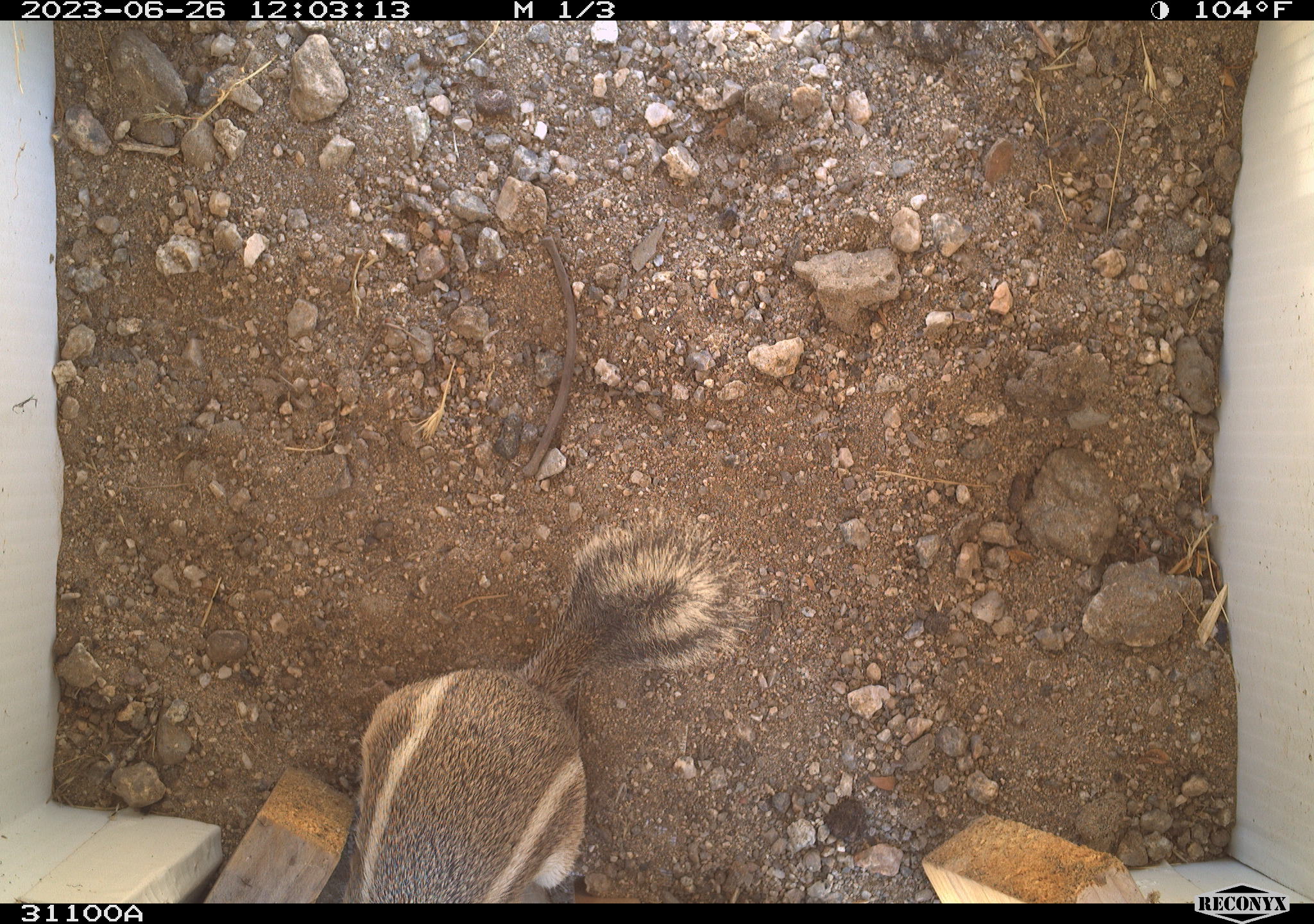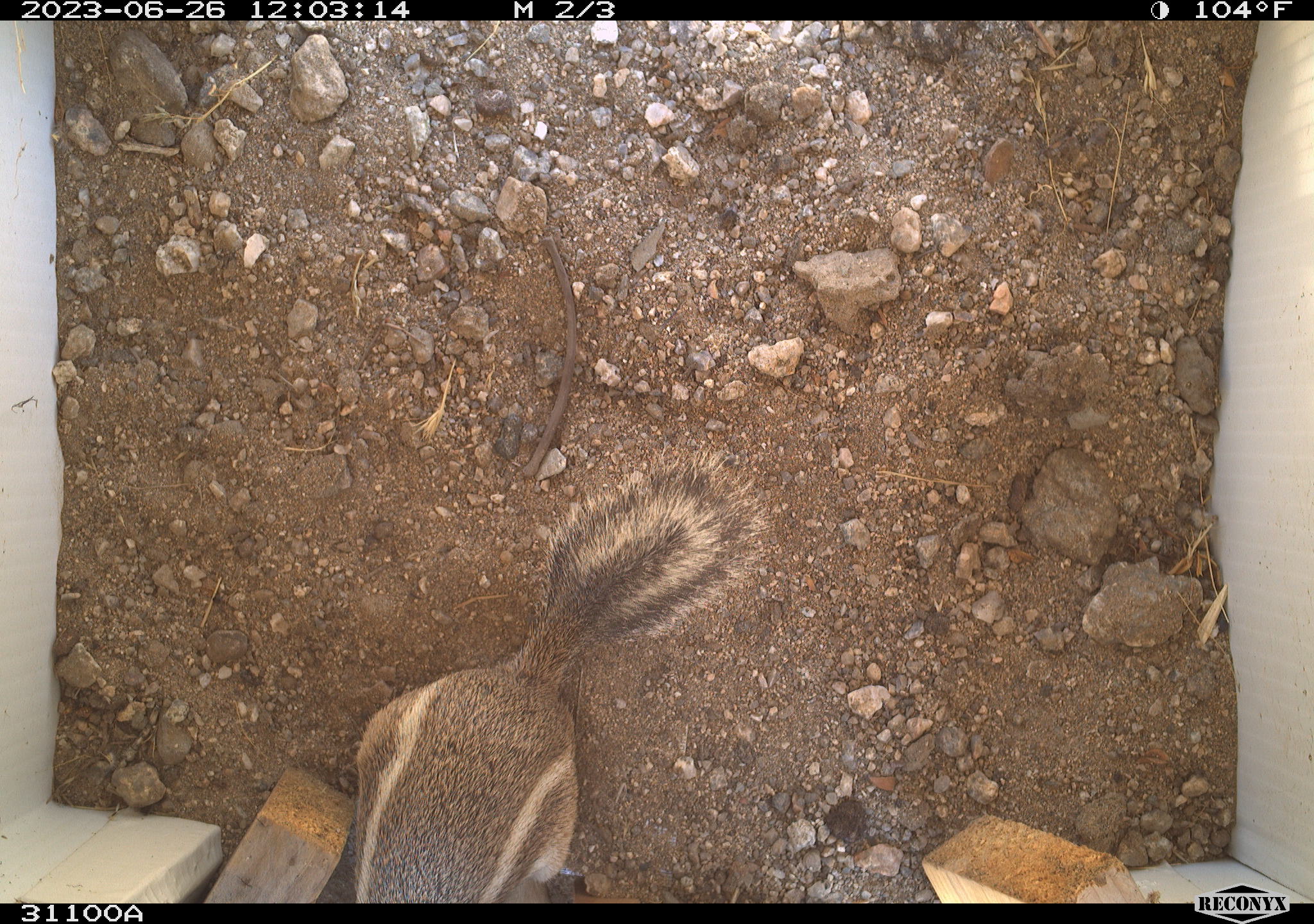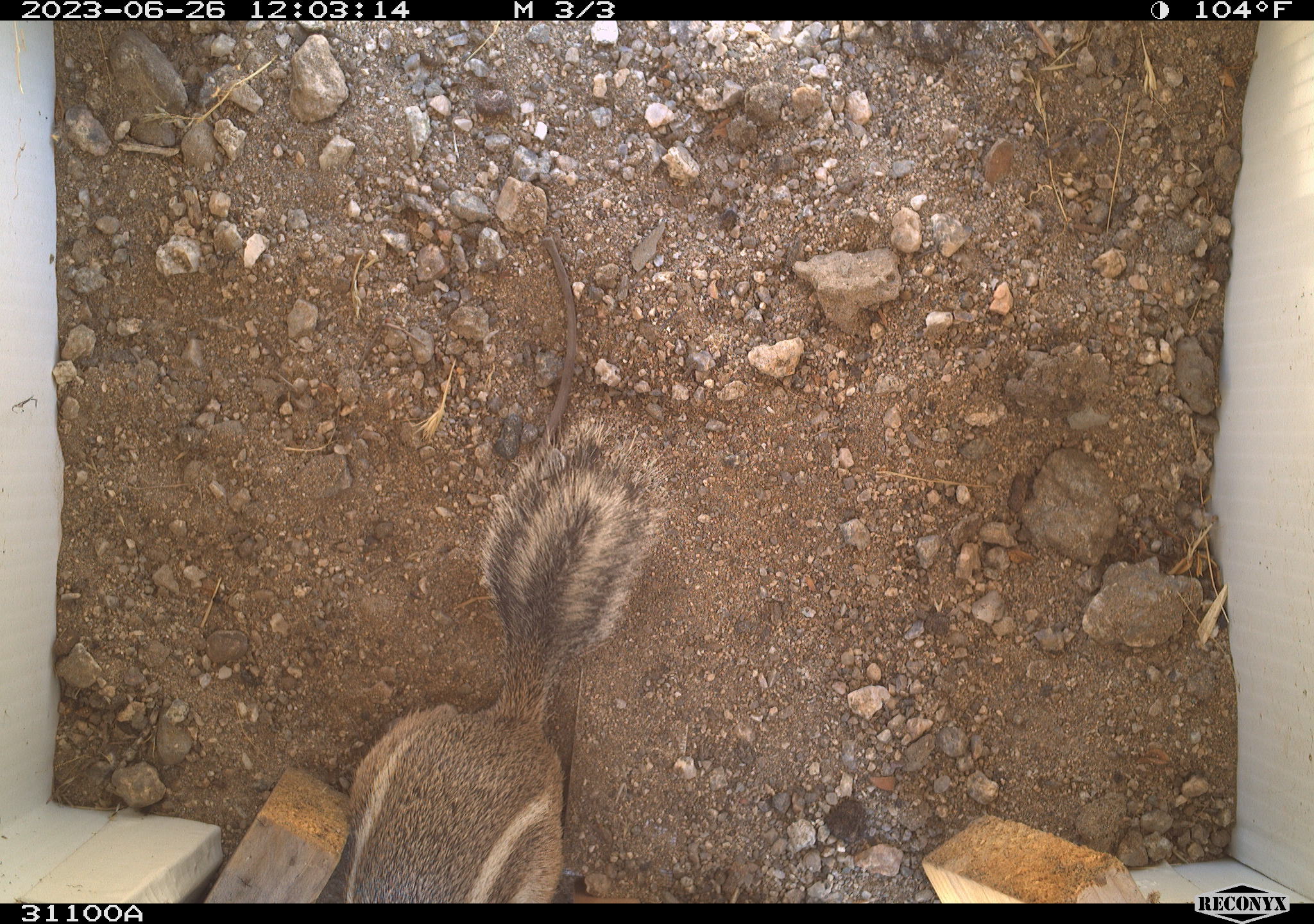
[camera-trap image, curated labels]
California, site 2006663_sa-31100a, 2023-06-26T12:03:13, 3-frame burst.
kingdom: Animalia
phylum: Chordata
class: Mammalia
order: Rodentia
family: Sciuridae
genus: Ammospermophilus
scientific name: Ammospermophilus leucurus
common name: white-tailed antelope squirrel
White-tailed antelope squirrel (Ammospermophilus leucurus).